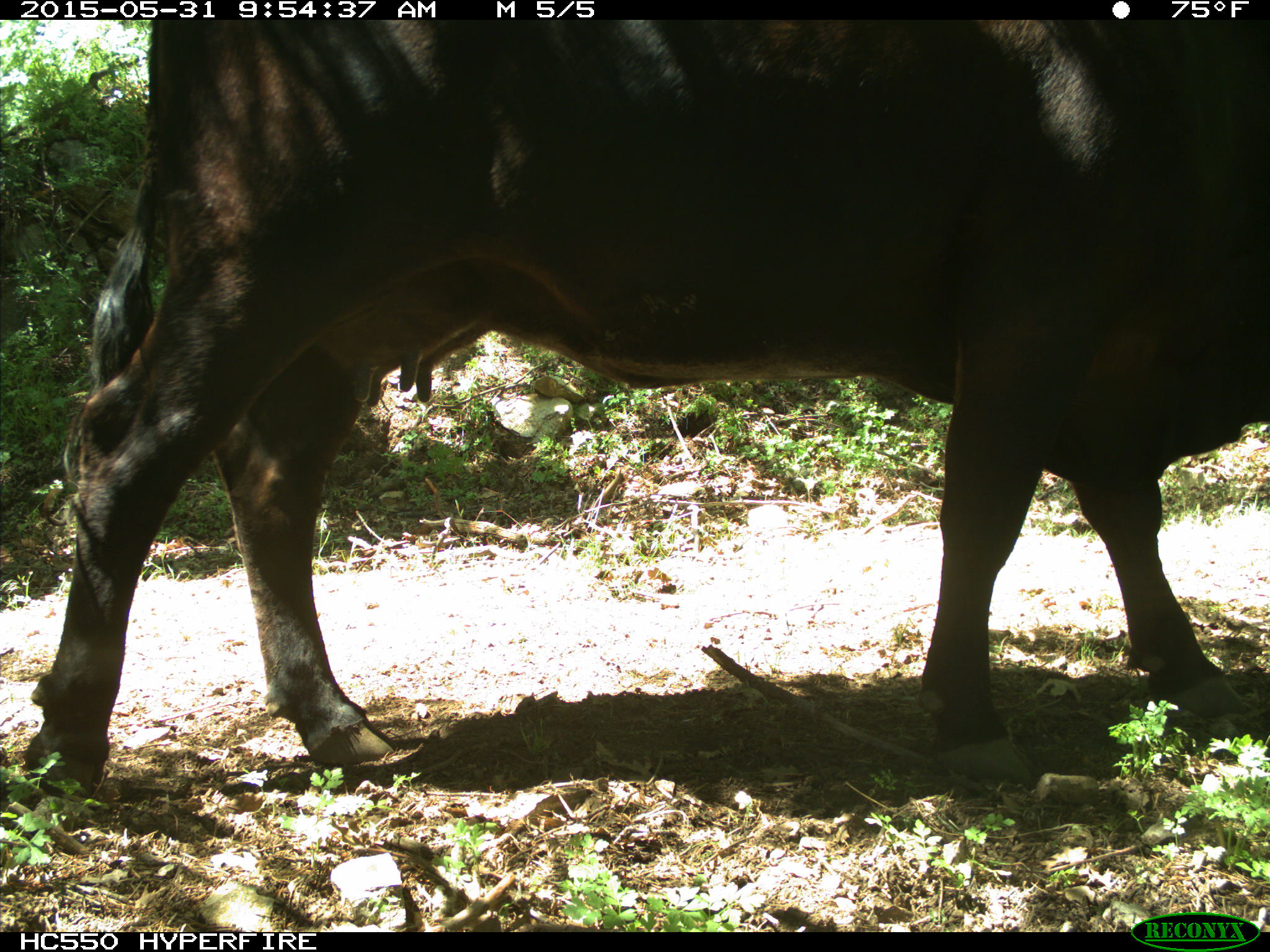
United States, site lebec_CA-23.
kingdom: Animalia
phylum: Chordata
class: Mammalia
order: Artiodactyla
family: Bovidae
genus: Bos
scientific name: Bos taurus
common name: domestic cow